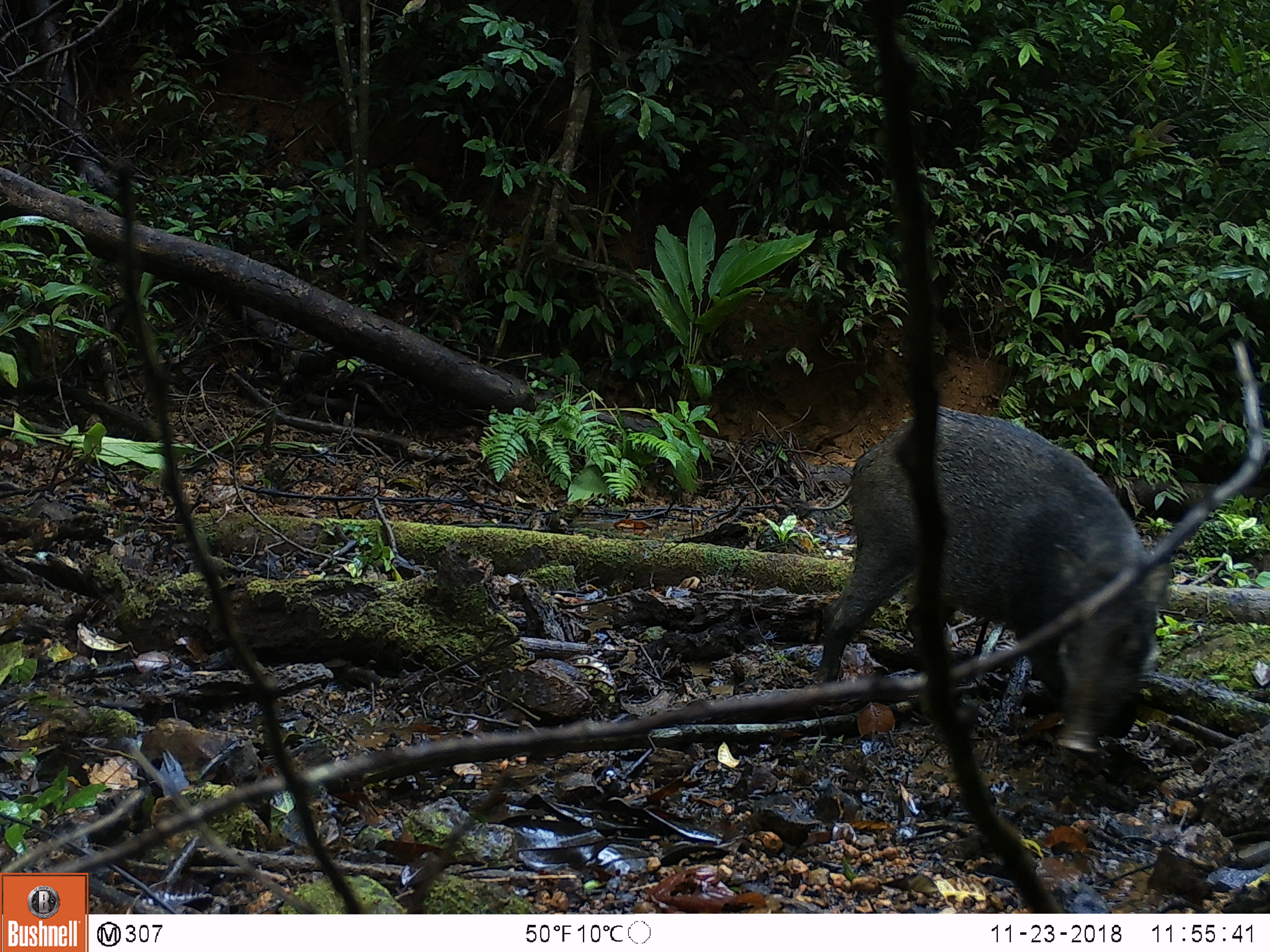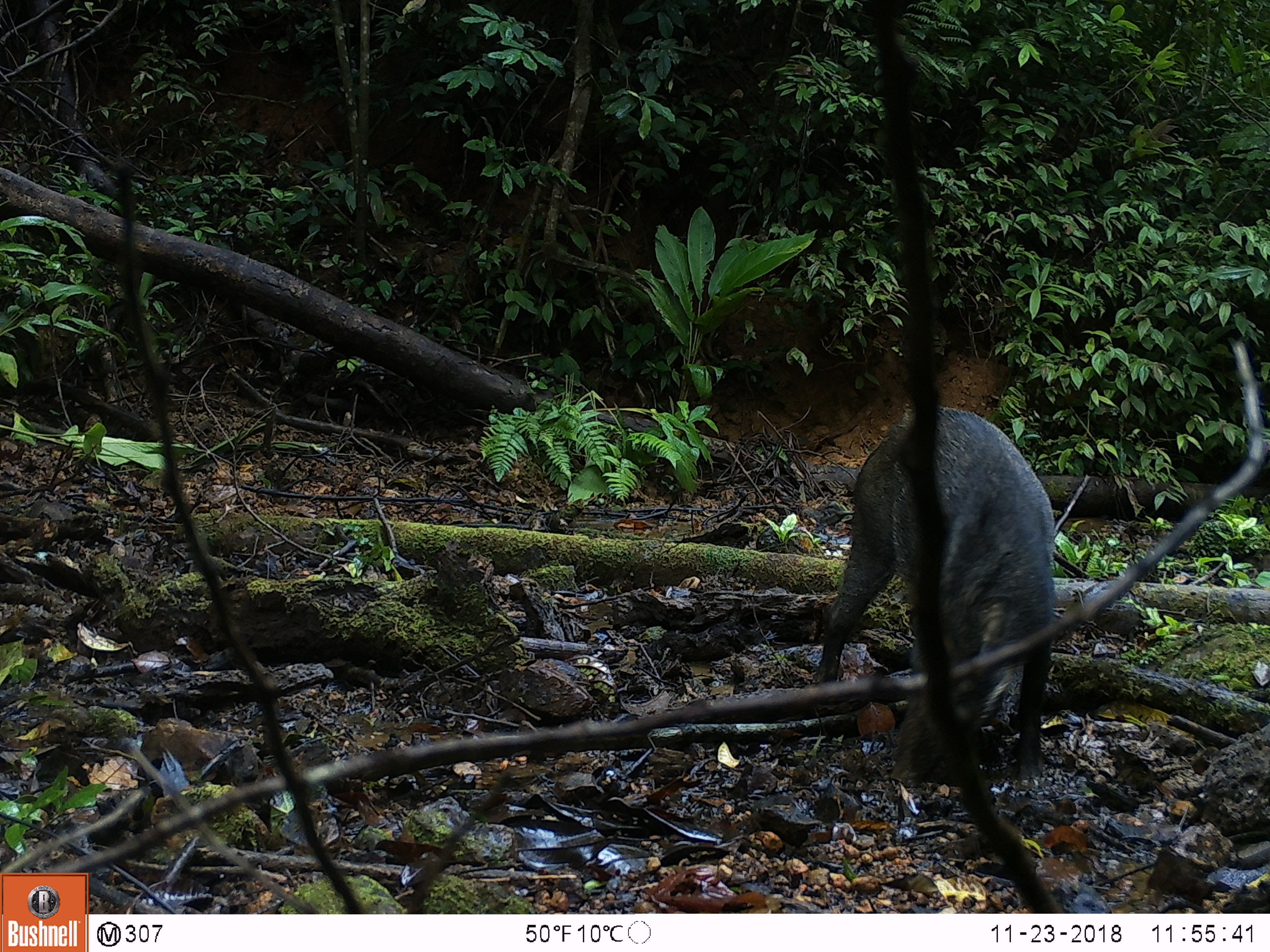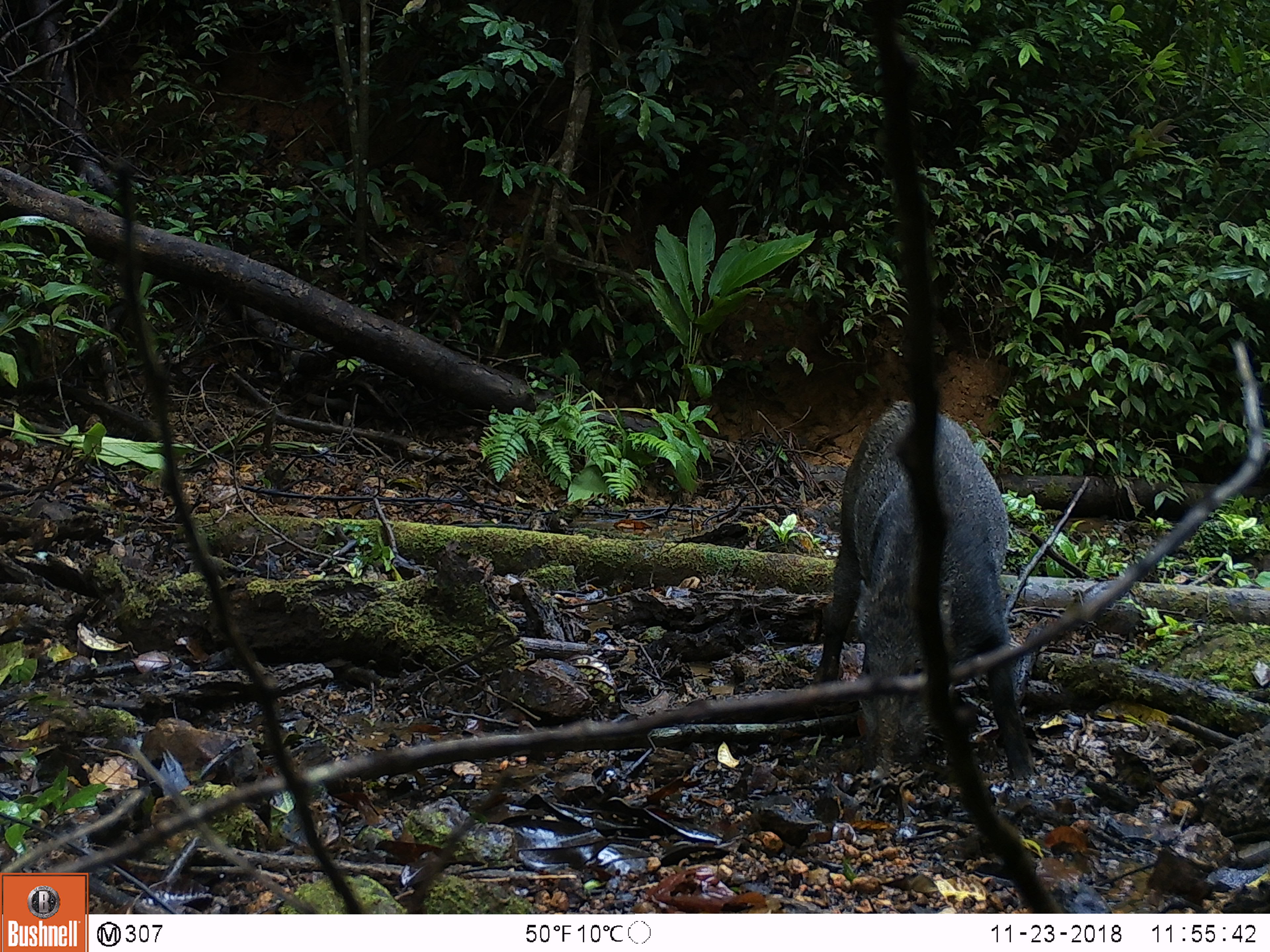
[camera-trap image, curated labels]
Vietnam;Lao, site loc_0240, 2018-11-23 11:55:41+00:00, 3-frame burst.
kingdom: Animalia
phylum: Chordata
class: Mammalia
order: Artiodactyla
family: Suidae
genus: Sus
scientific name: Sus scrofa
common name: eurasian wild pig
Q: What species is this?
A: Eurasian wild pig (Sus scrofa).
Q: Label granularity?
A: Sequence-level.